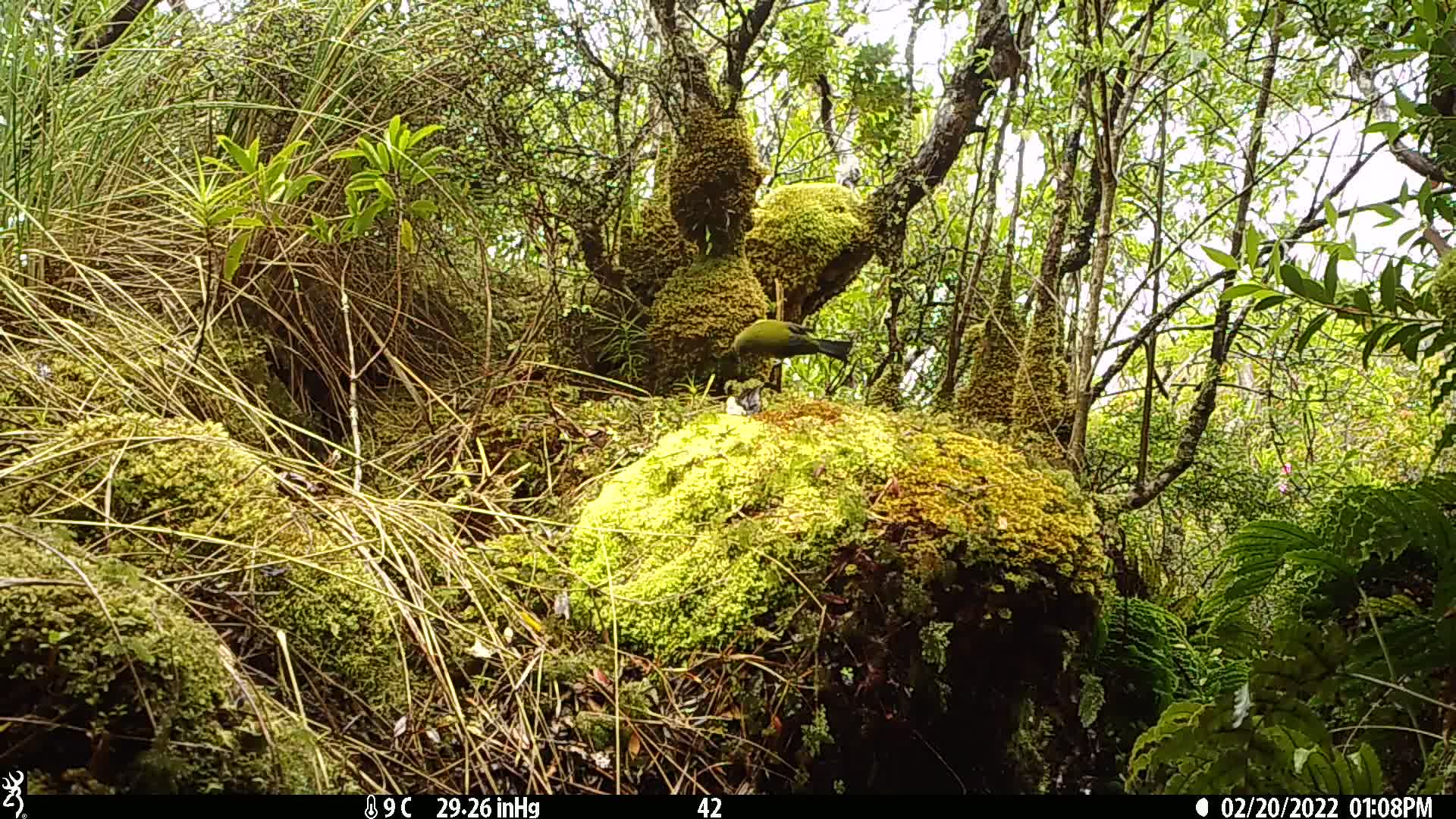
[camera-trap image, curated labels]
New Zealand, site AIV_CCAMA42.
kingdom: Animalia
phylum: Chordata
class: Aves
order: Passeriformes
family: Meliphagidae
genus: Anthornis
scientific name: Anthornis melanura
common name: new zealand bellbird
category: bellbird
Bellbird (new zealand bellbird) (Anthornis melanura).